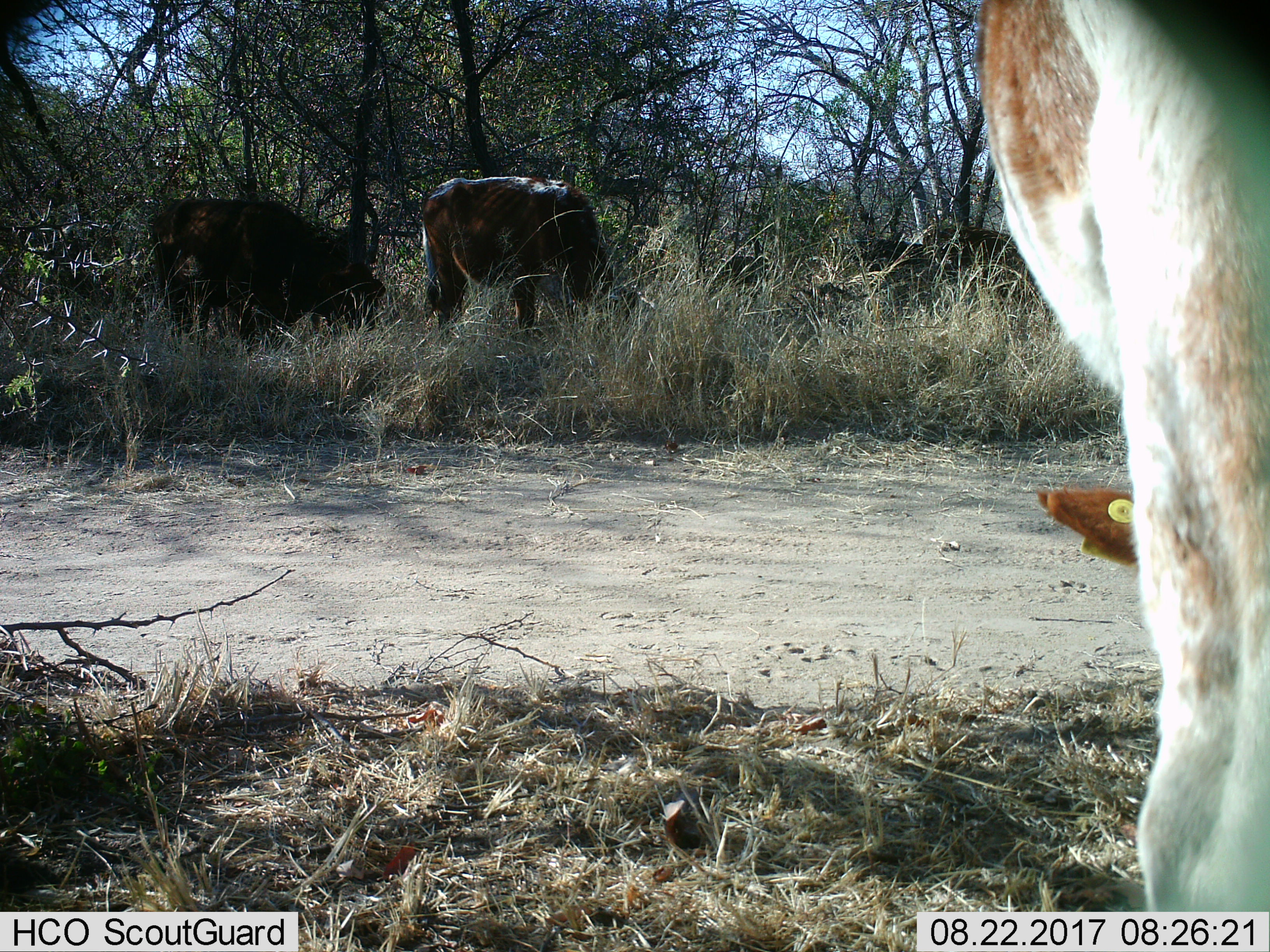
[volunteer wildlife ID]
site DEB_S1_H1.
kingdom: Animalia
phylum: Chordata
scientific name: Vertebrata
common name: domestic animal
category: domesticanimal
Domesticanimal (domestic animal) (Vertebrata), count 3. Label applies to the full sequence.